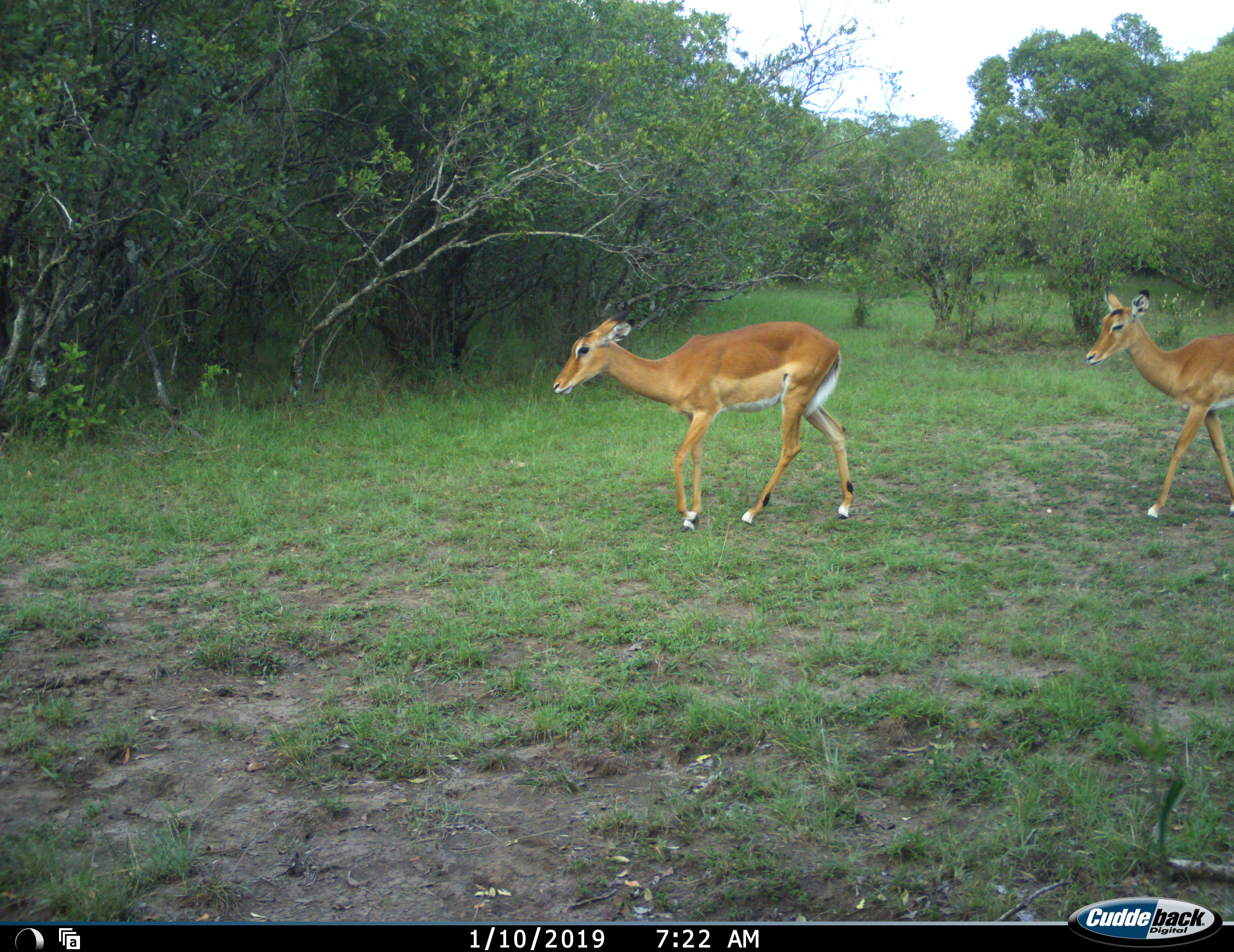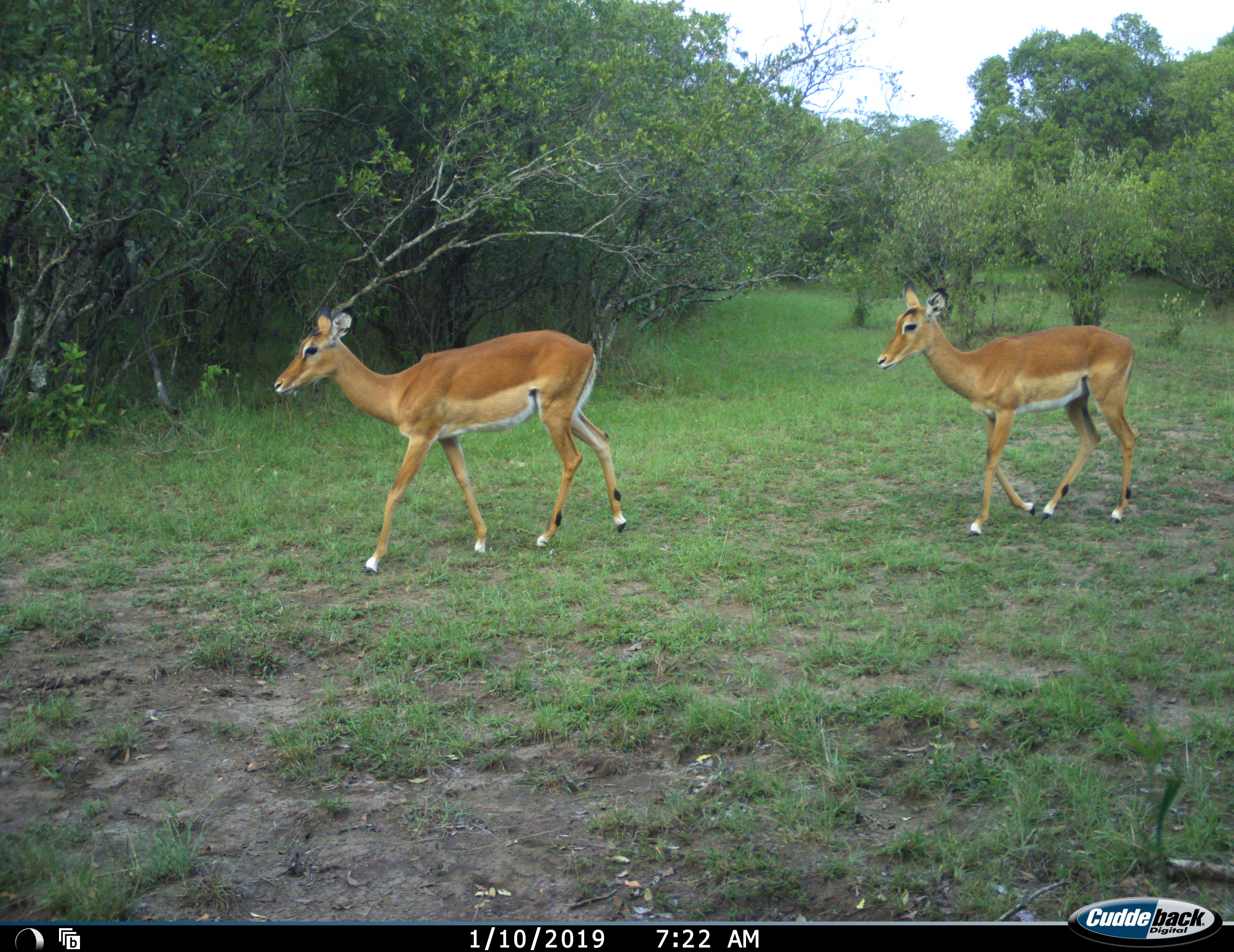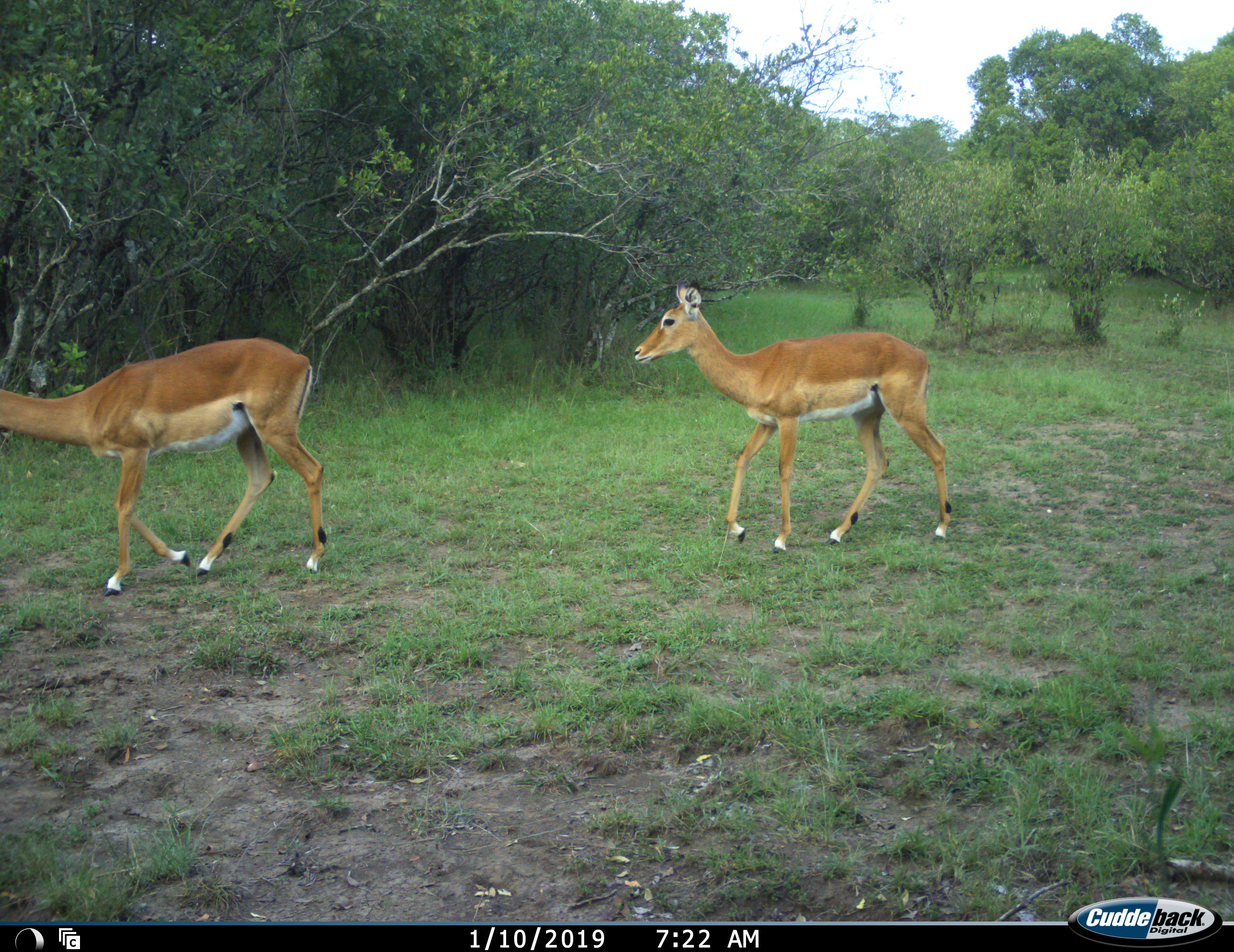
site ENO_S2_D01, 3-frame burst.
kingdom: Animalia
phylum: Chordata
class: Mammalia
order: Artiodactyla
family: Bovidae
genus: Aepyceros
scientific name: Aepyceros melampus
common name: impala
Impala (Aepyceros melampus), count 2. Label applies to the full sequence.